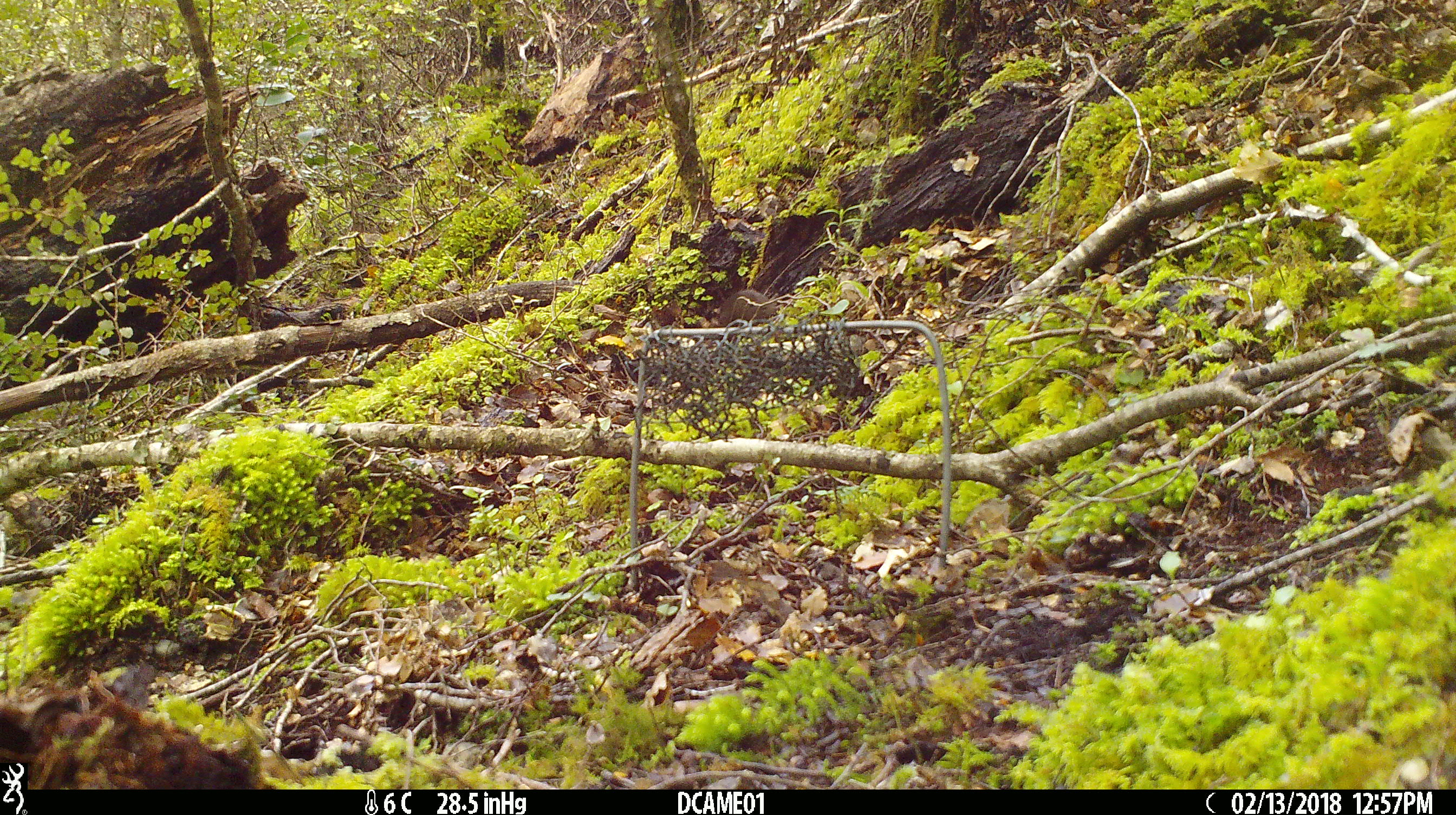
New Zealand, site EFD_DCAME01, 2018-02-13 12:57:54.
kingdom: Animalia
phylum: Chordata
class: Mammalia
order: Rodentia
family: Muridae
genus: Mus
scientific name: Mus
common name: mouse